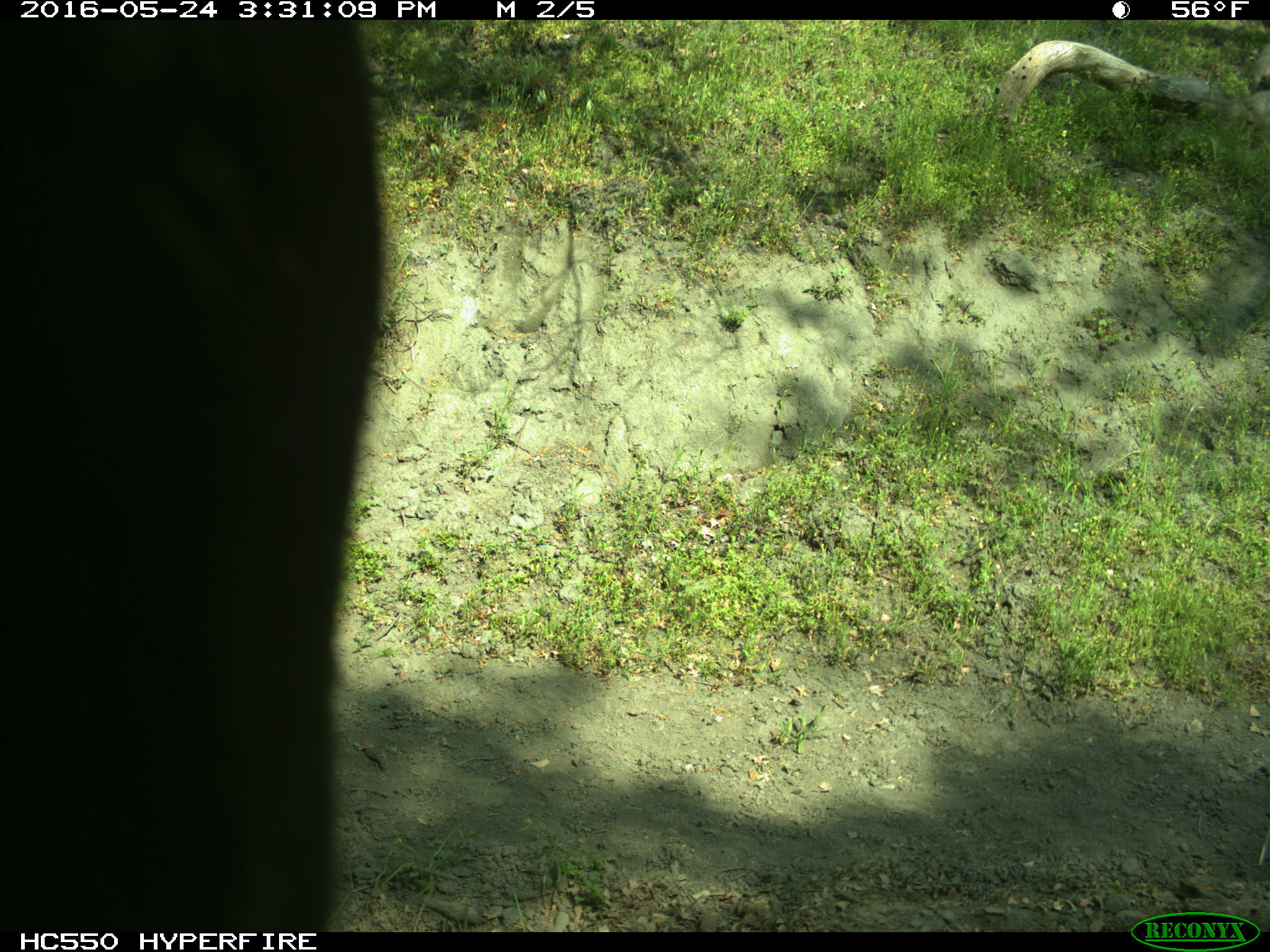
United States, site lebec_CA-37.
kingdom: Animalia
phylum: Chordata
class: Mammalia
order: Artiodactyla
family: Bovidae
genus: Bos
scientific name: Bos taurus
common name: domestic cow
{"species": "Bos taurus (domestic cow)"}